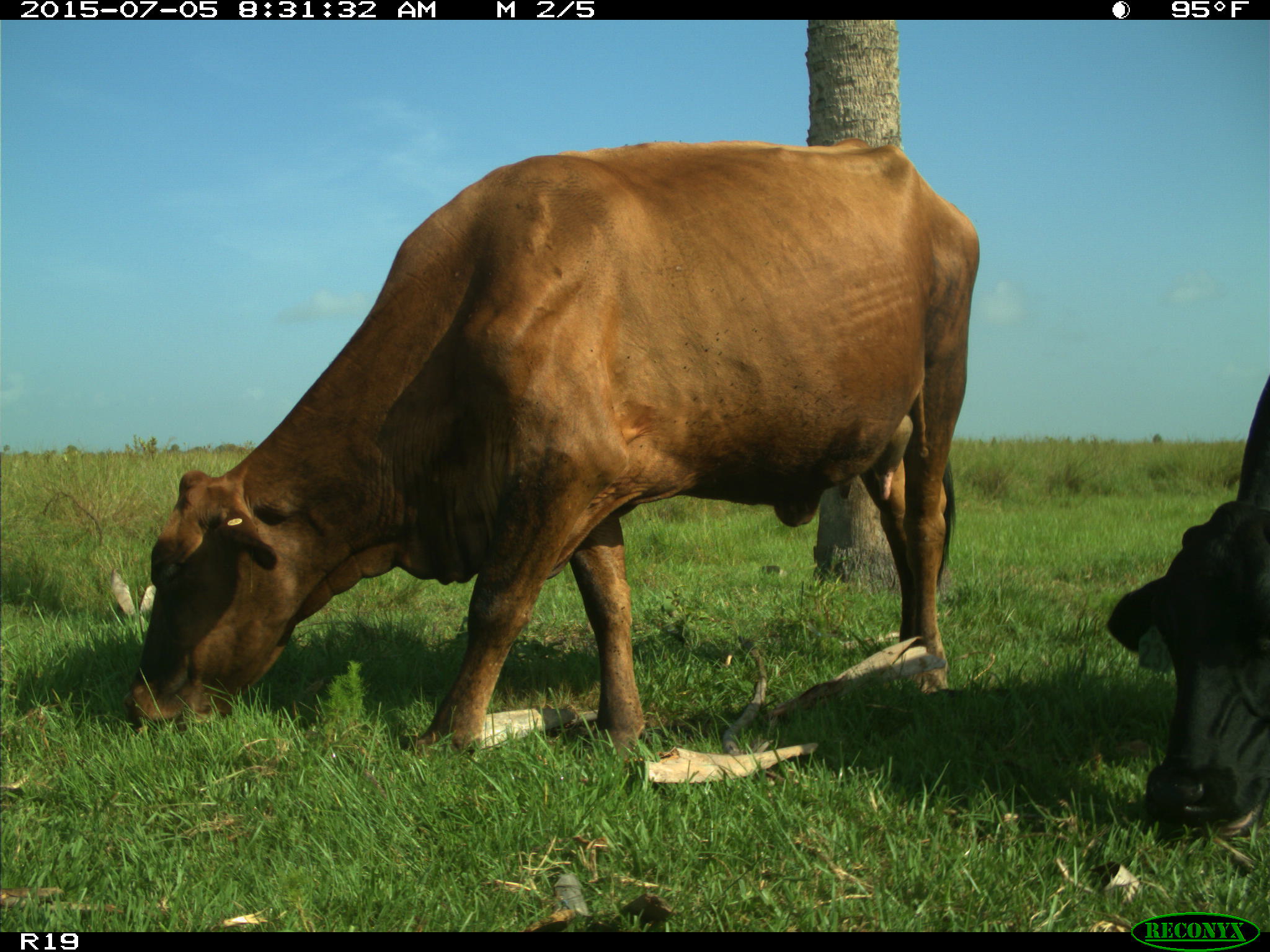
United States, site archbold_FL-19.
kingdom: Animalia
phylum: Chordata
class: Mammalia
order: Artiodactyla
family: Bovidae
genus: Bos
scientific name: Bos taurus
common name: domestic cow